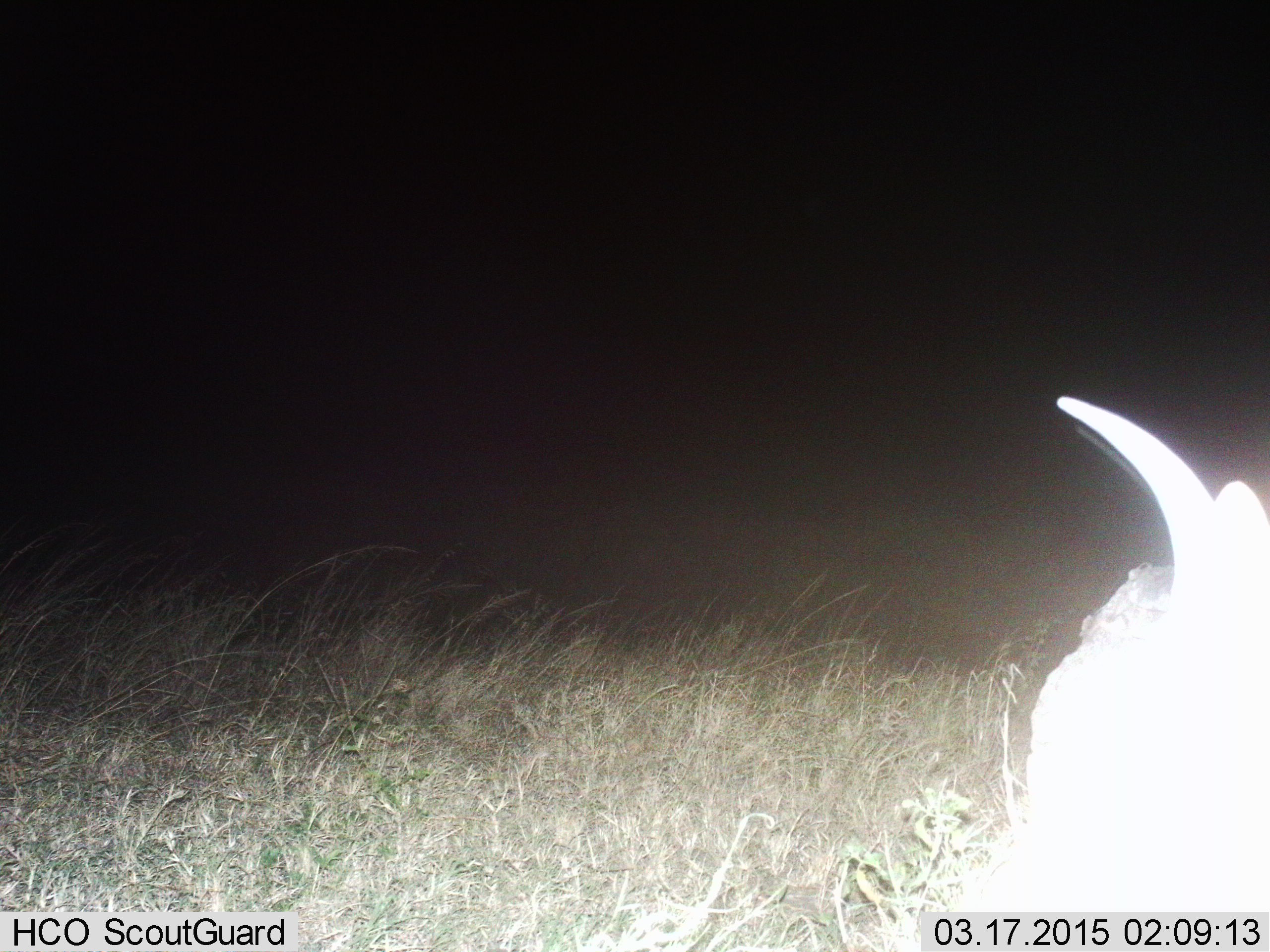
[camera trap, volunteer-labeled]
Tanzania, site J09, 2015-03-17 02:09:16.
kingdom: Animalia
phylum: Chordata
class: Mammalia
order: Artiodactyla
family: Bovidae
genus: Connochaetes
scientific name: Connochaetes taurinus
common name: blue wildebeest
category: wildebeest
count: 1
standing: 40%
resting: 60%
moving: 0%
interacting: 0%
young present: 0%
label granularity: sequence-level